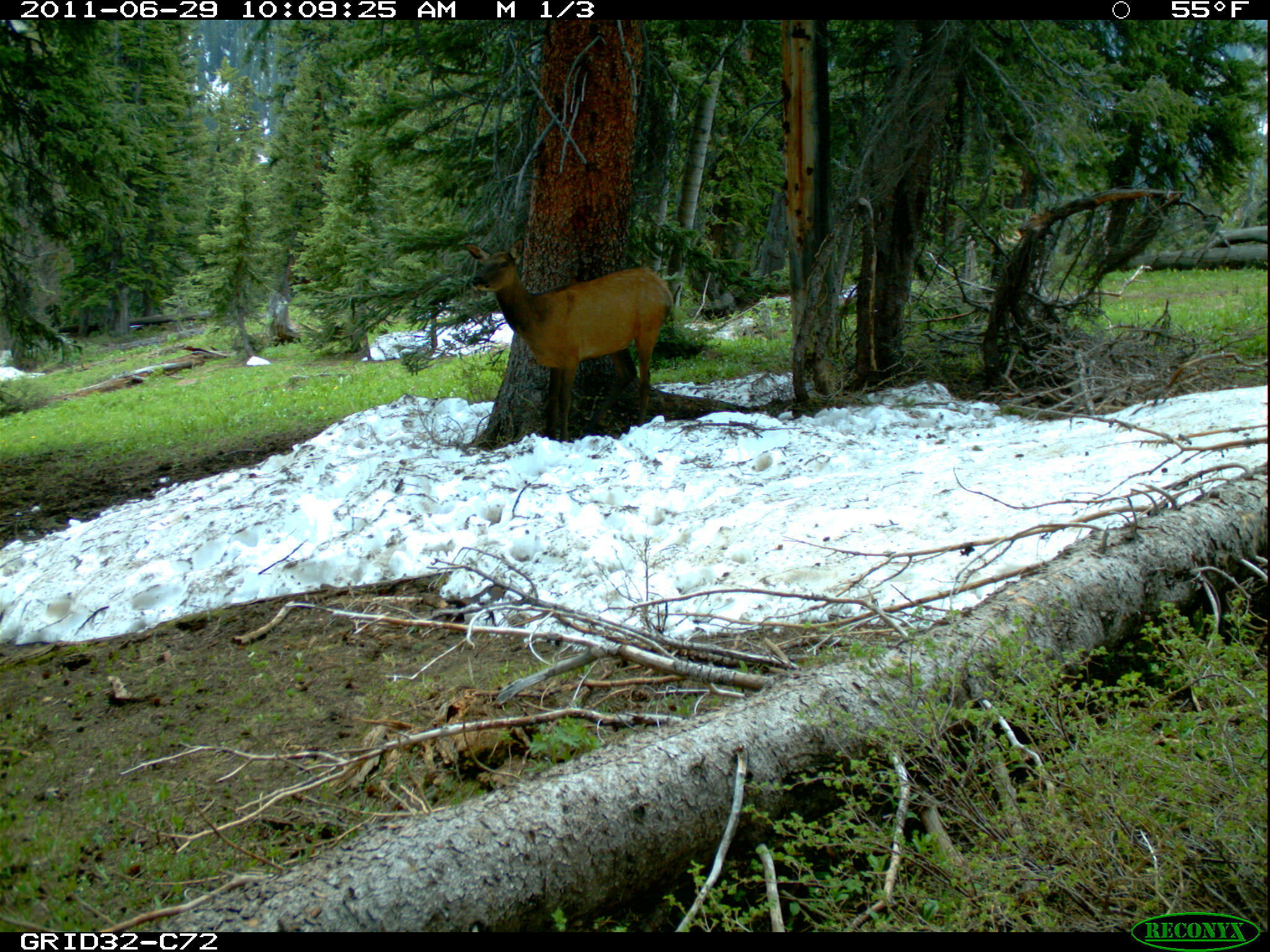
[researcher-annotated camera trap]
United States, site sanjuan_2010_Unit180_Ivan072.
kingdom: Animalia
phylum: Chordata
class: Mammalia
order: Artiodactyla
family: Cervidae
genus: Cervus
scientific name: Cervus elaphus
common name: red deer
Cervus elaphus (red deer).